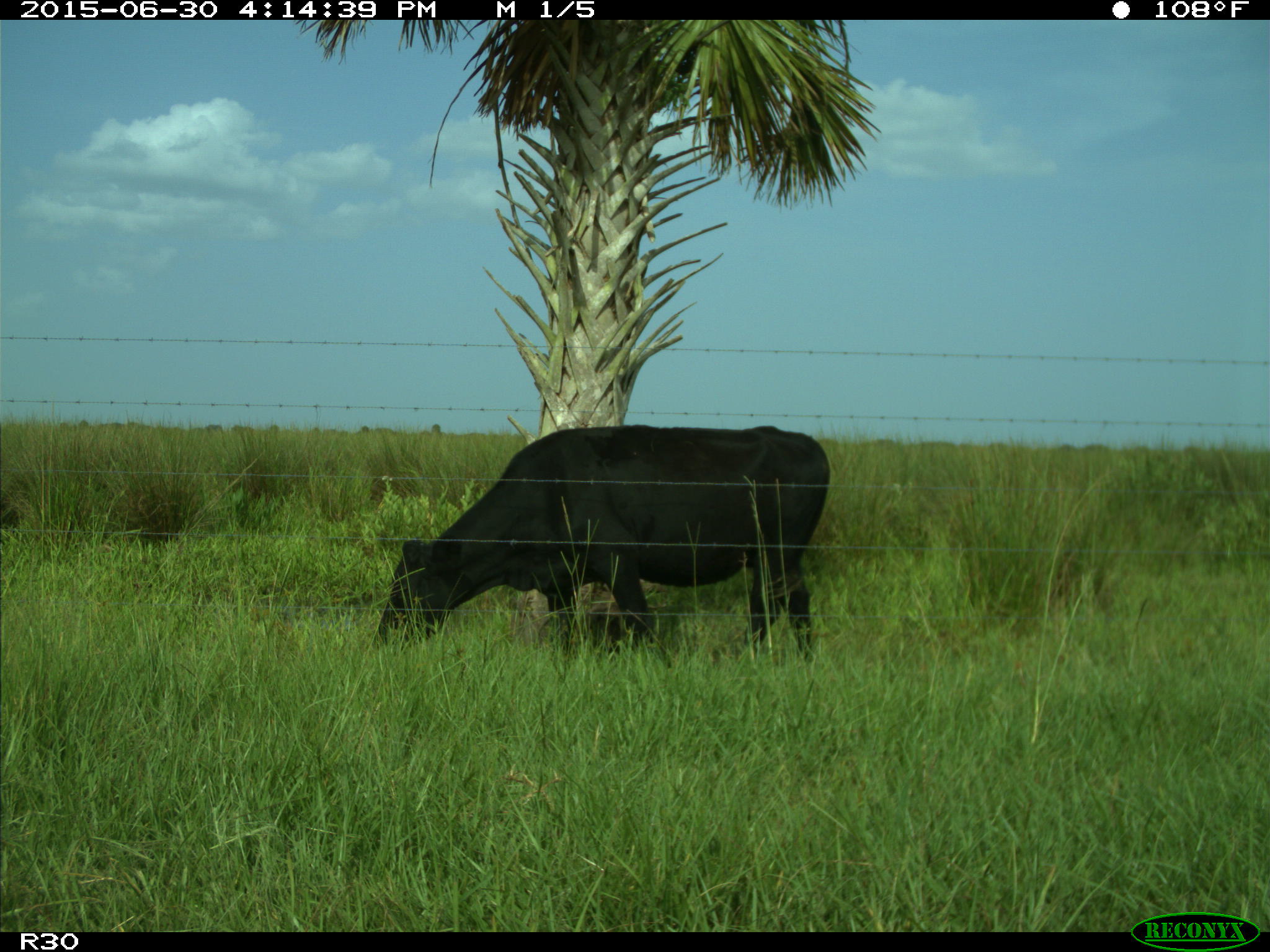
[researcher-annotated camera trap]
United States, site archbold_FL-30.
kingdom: Animalia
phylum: Chordata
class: Mammalia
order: Artiodactyla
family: Bovidae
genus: Bos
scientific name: Bos taurus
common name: domestic cow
Bos taurus (domestic cow).